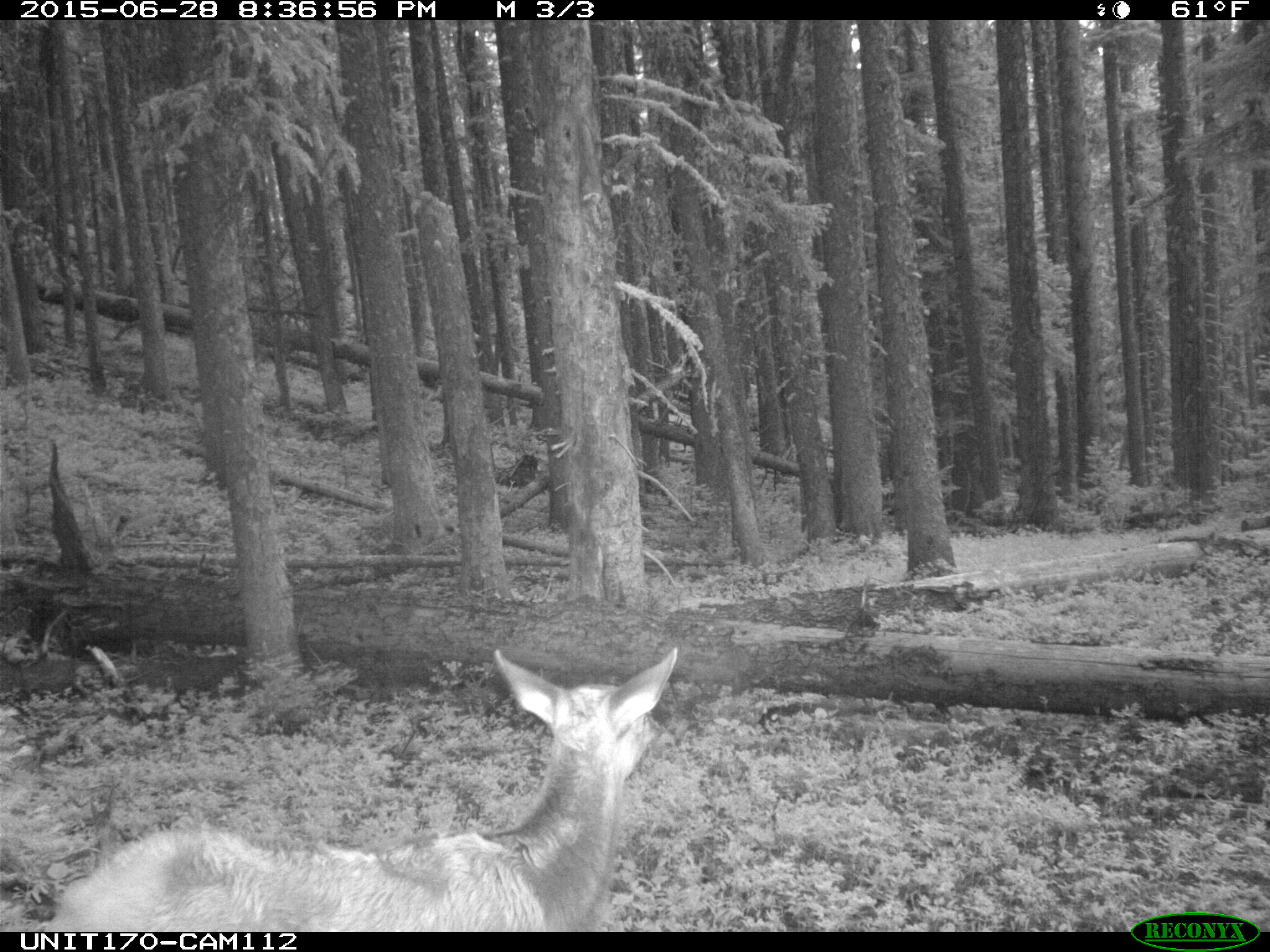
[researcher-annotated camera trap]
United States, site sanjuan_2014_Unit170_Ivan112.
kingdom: Animalia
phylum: Chordata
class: Mammalia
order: Artiodactyla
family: Cervidae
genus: Cervus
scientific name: Cervus elaphus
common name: red deer